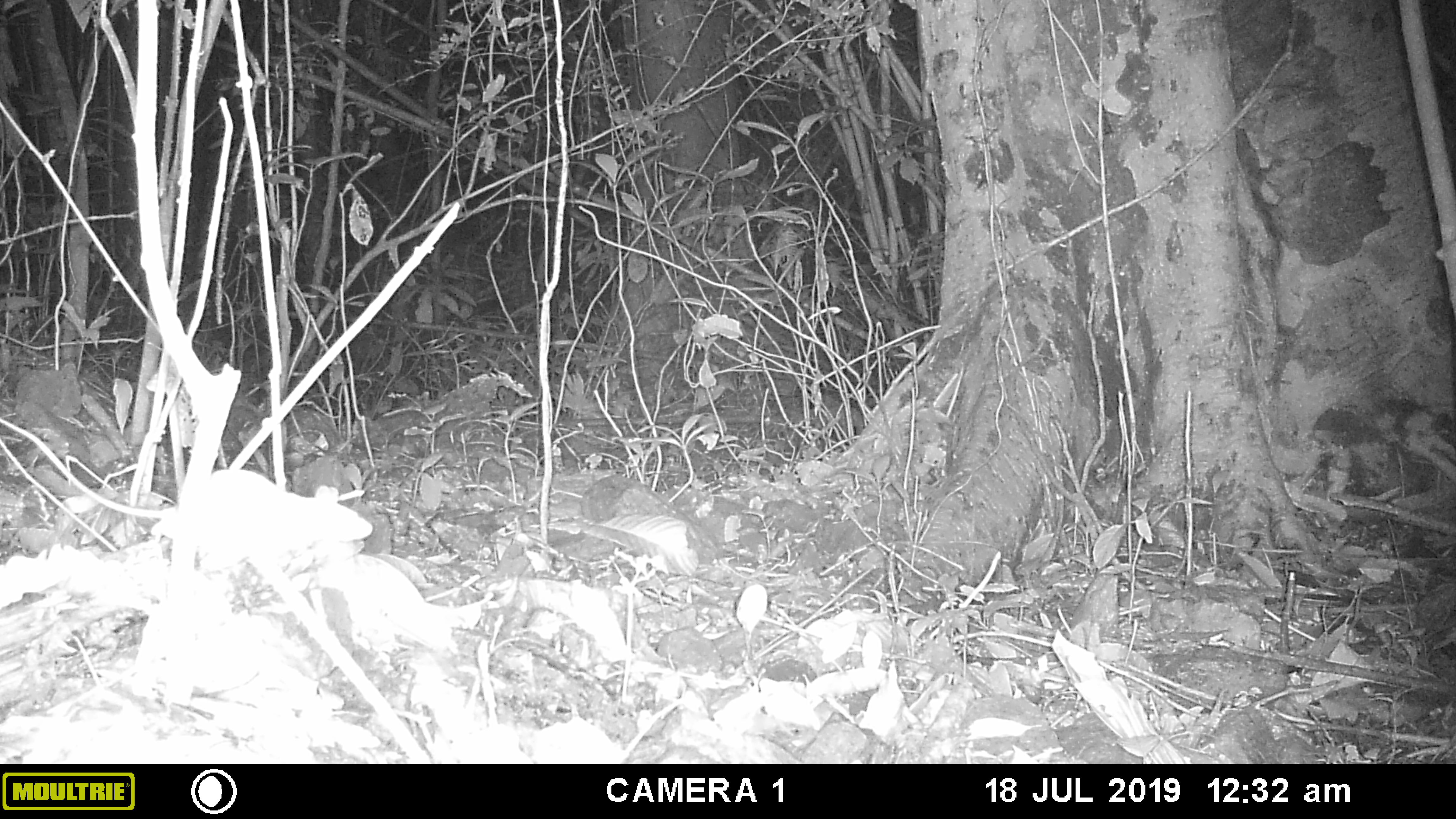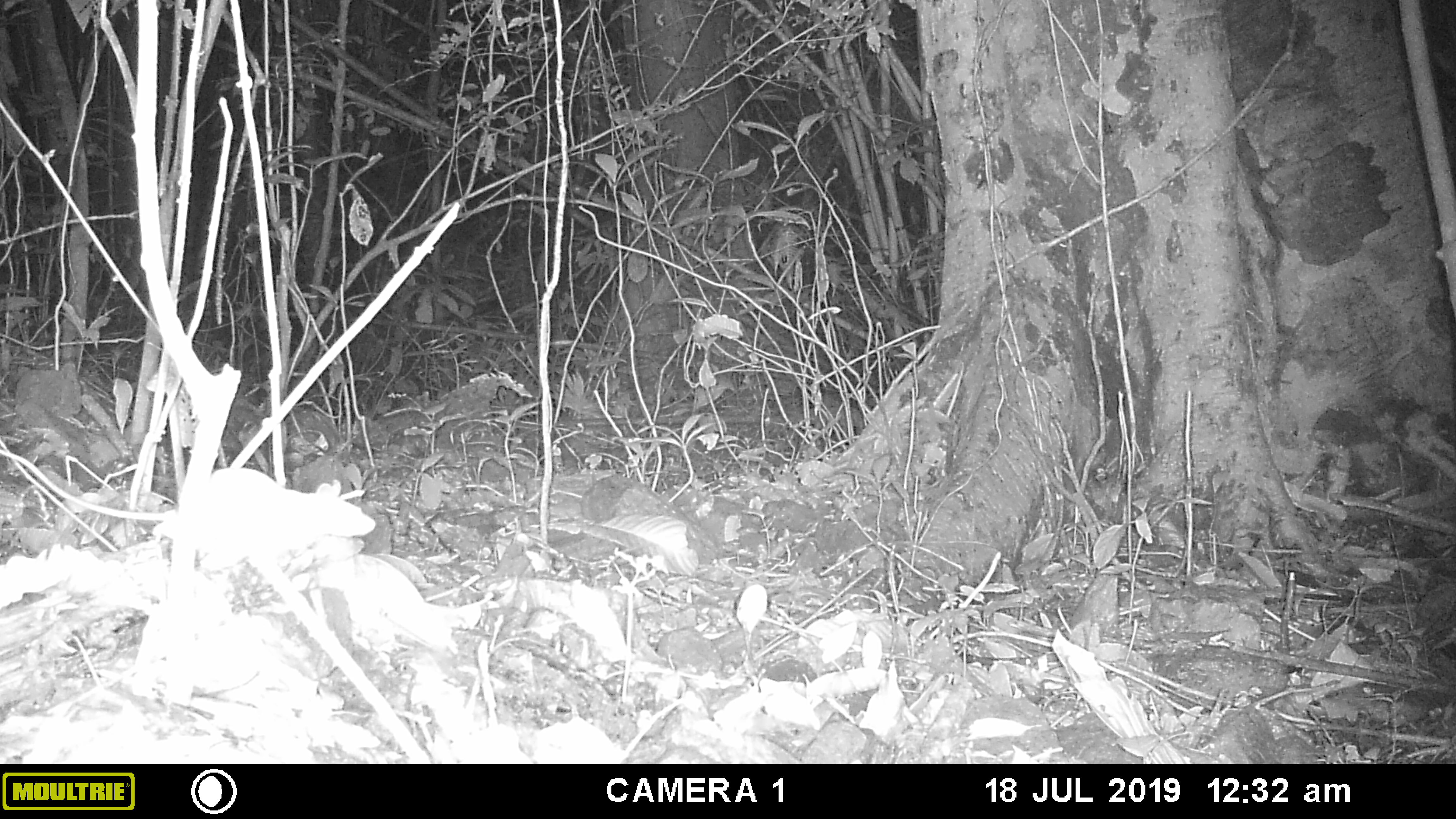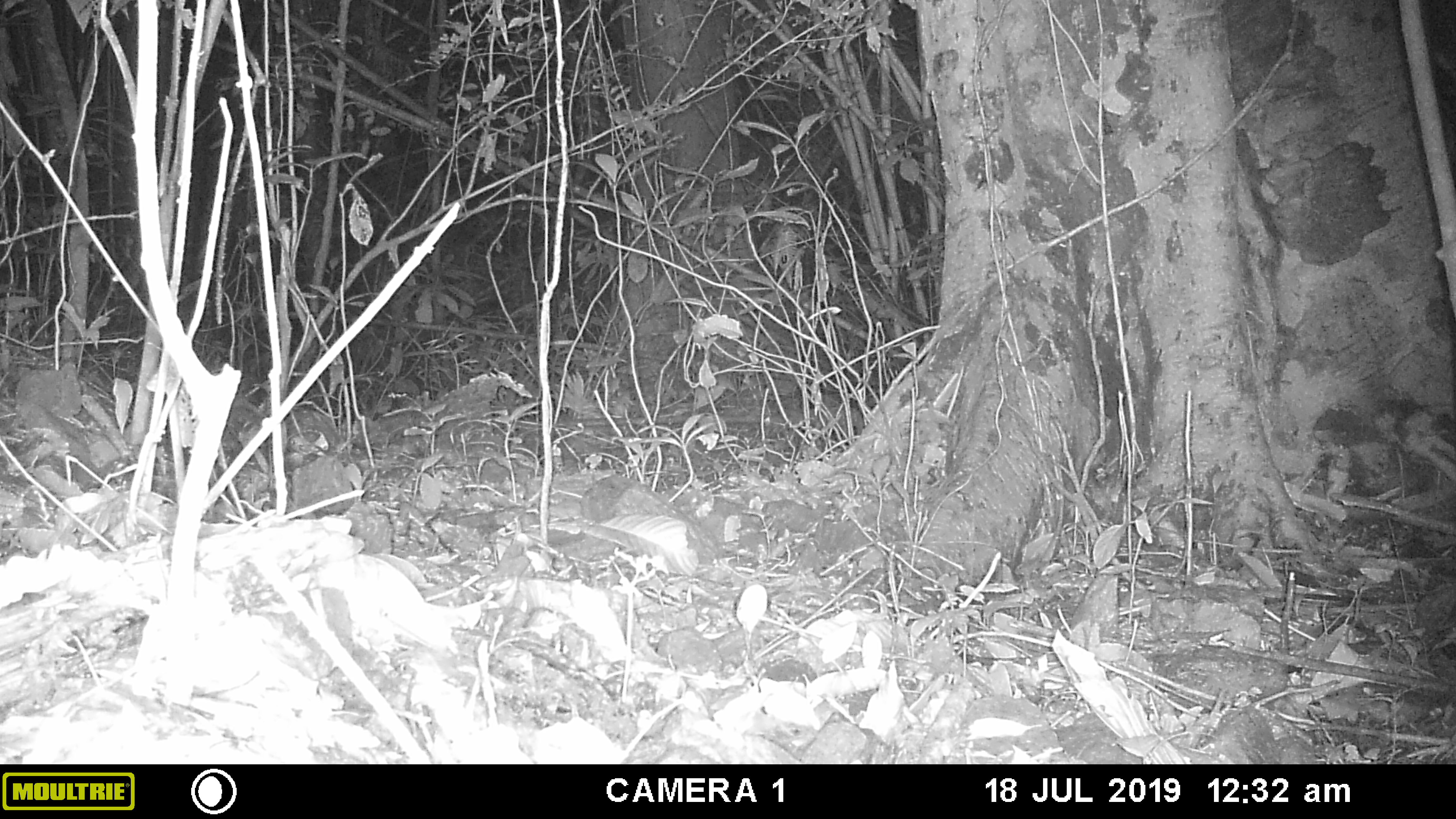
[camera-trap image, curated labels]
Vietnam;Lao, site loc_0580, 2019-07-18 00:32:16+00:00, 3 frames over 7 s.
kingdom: Animalia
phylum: Chordata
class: Mammalia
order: Rodentia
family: Muridae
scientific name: Muridae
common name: old-world mice and rats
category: unidentified murid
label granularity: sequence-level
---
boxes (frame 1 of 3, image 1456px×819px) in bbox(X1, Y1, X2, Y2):
unidentified murid: bbox(0, 418, 375, 568)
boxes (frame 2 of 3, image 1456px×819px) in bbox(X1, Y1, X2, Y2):
unidentified murid: bbox(0, 448, 375, 574)